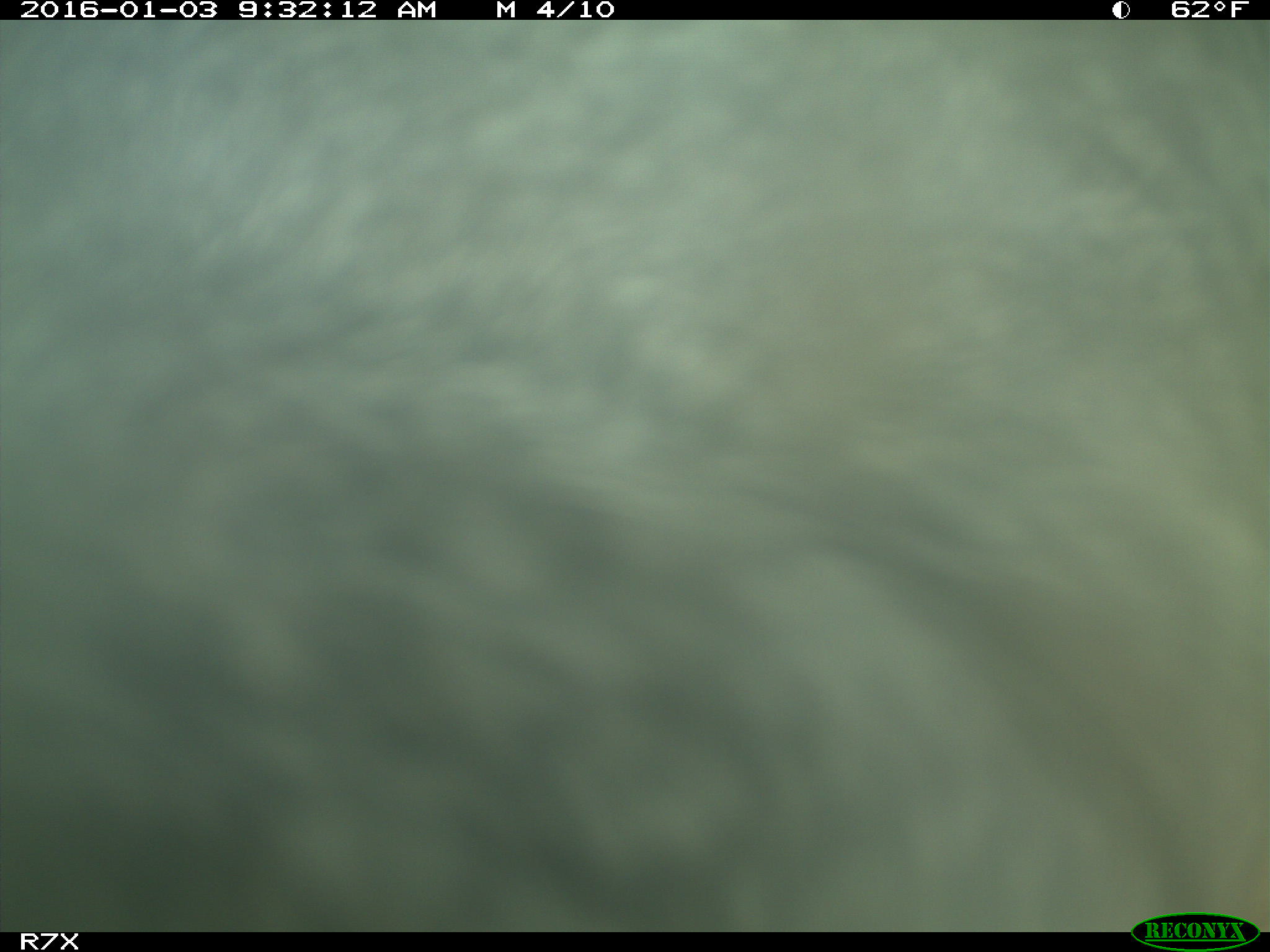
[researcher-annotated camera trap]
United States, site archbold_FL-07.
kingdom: Animalia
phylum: Chordata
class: Mammalia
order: Artiodactyla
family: Bovidae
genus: Bos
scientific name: Bos taurus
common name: domestic cow